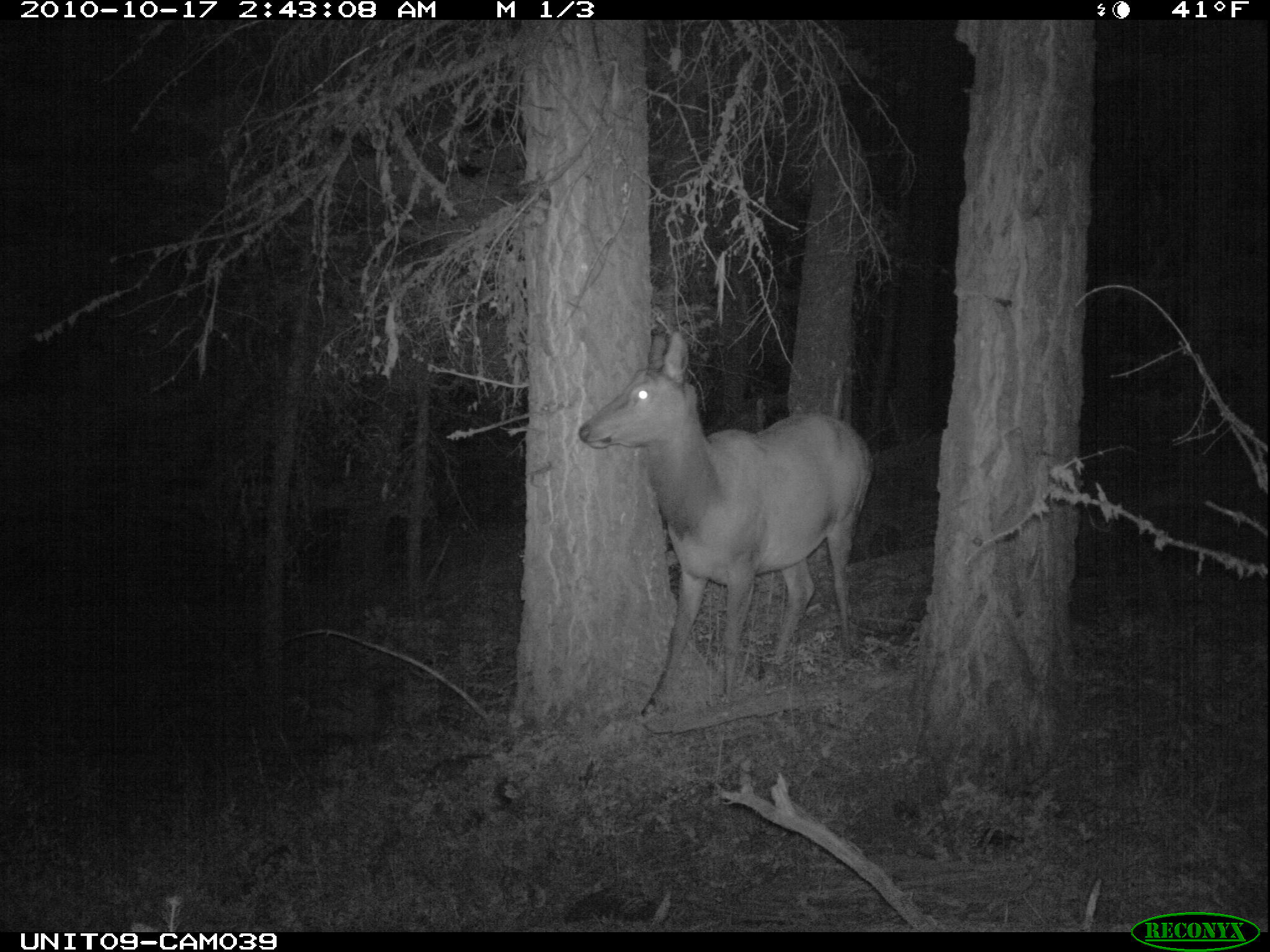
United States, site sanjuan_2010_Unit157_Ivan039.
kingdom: Animalia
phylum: Chordata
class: Mammalia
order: Artiodactyla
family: Cervidae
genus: Cervus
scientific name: Cervus elaphus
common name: red deer